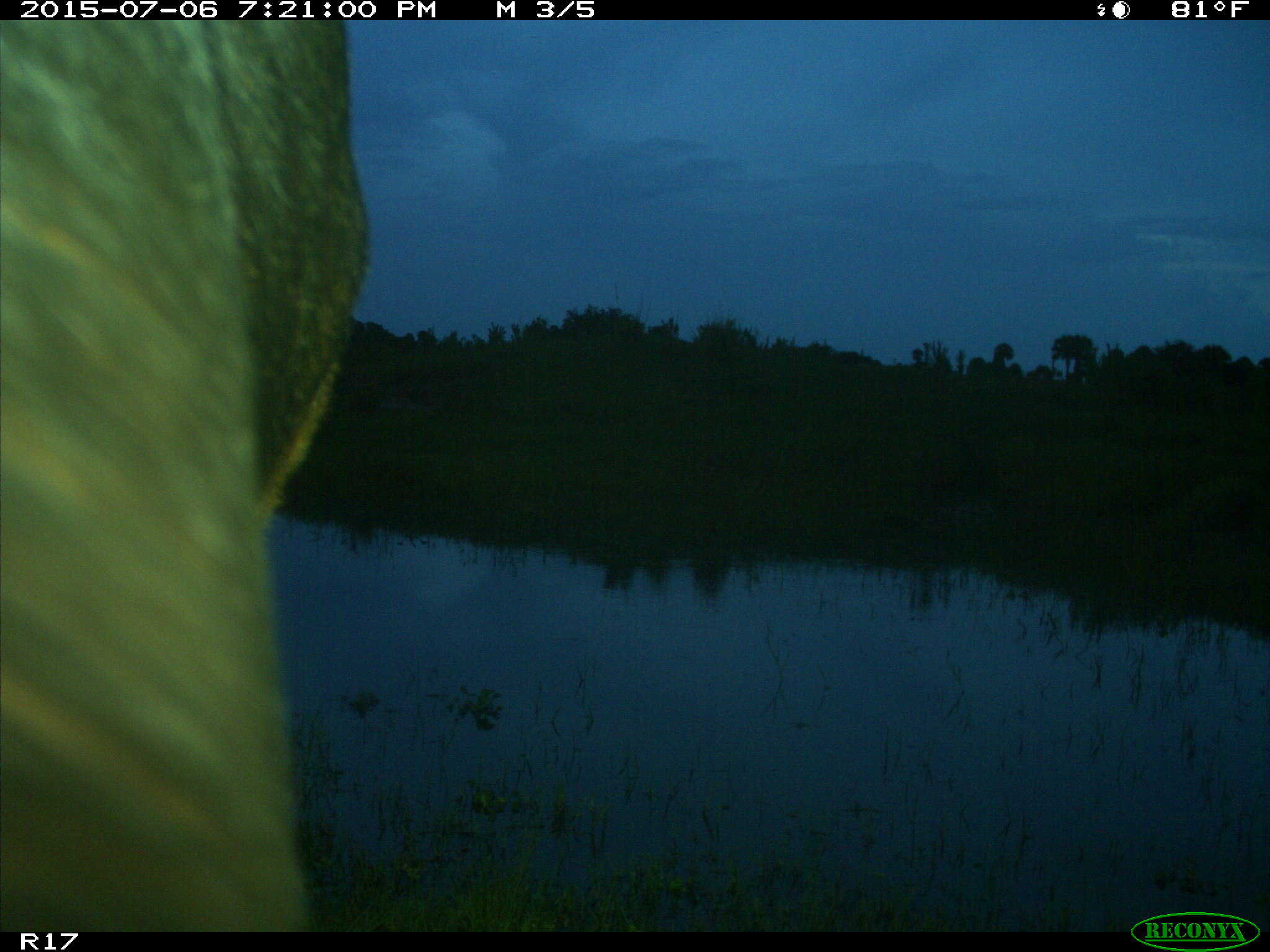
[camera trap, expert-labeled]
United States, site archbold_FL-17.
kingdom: Animalia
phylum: Chordata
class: Mammalia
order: Artiodactyla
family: Bovidae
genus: Bos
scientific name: Bos taurus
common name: domestic cow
Bos taurus (domestic cow).